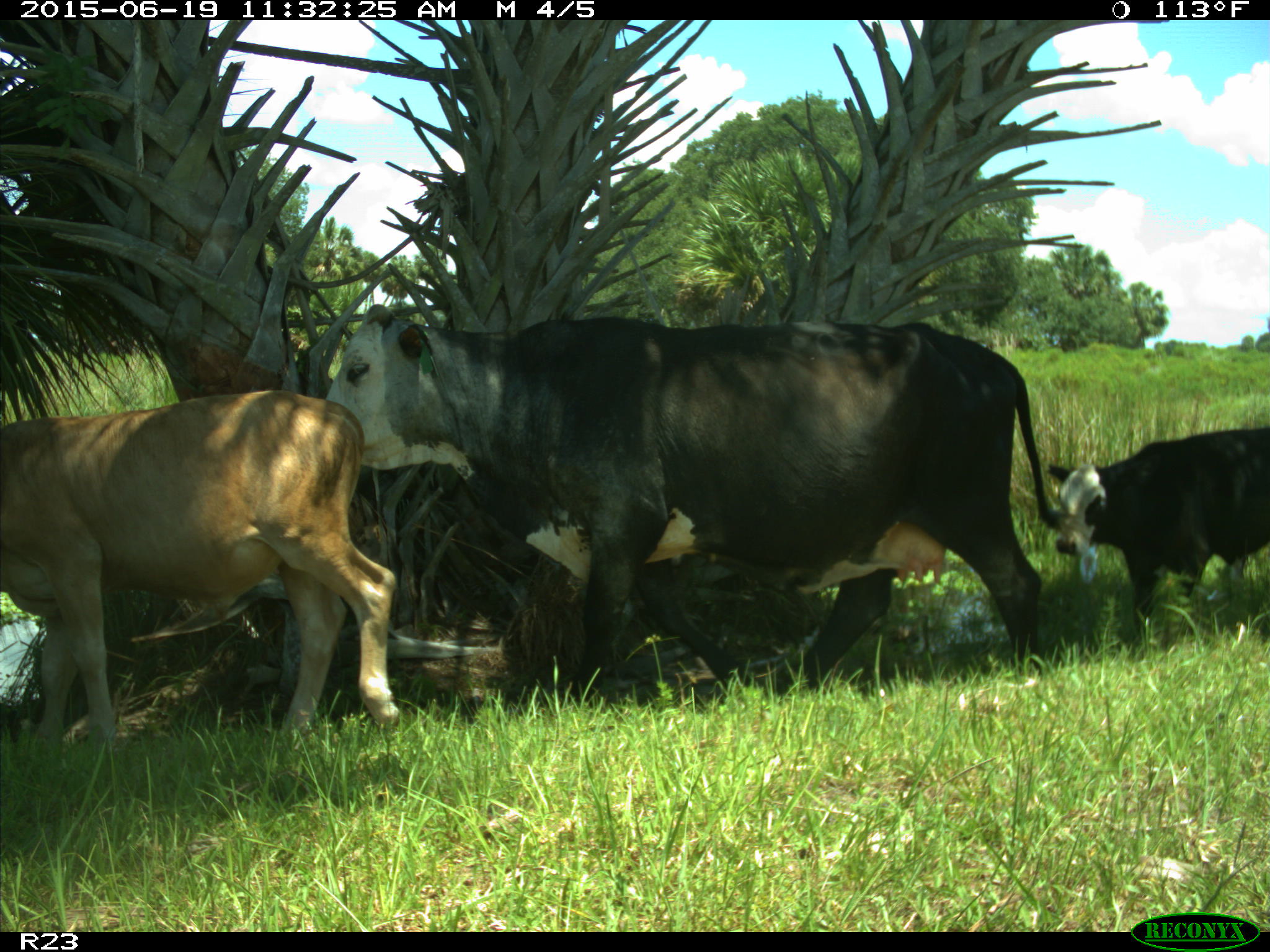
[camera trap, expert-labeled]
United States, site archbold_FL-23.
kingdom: Animalia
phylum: Chordata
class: Mammalia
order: Artiodactyla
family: Bovidae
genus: Bos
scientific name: Bos taurus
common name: domestic cow